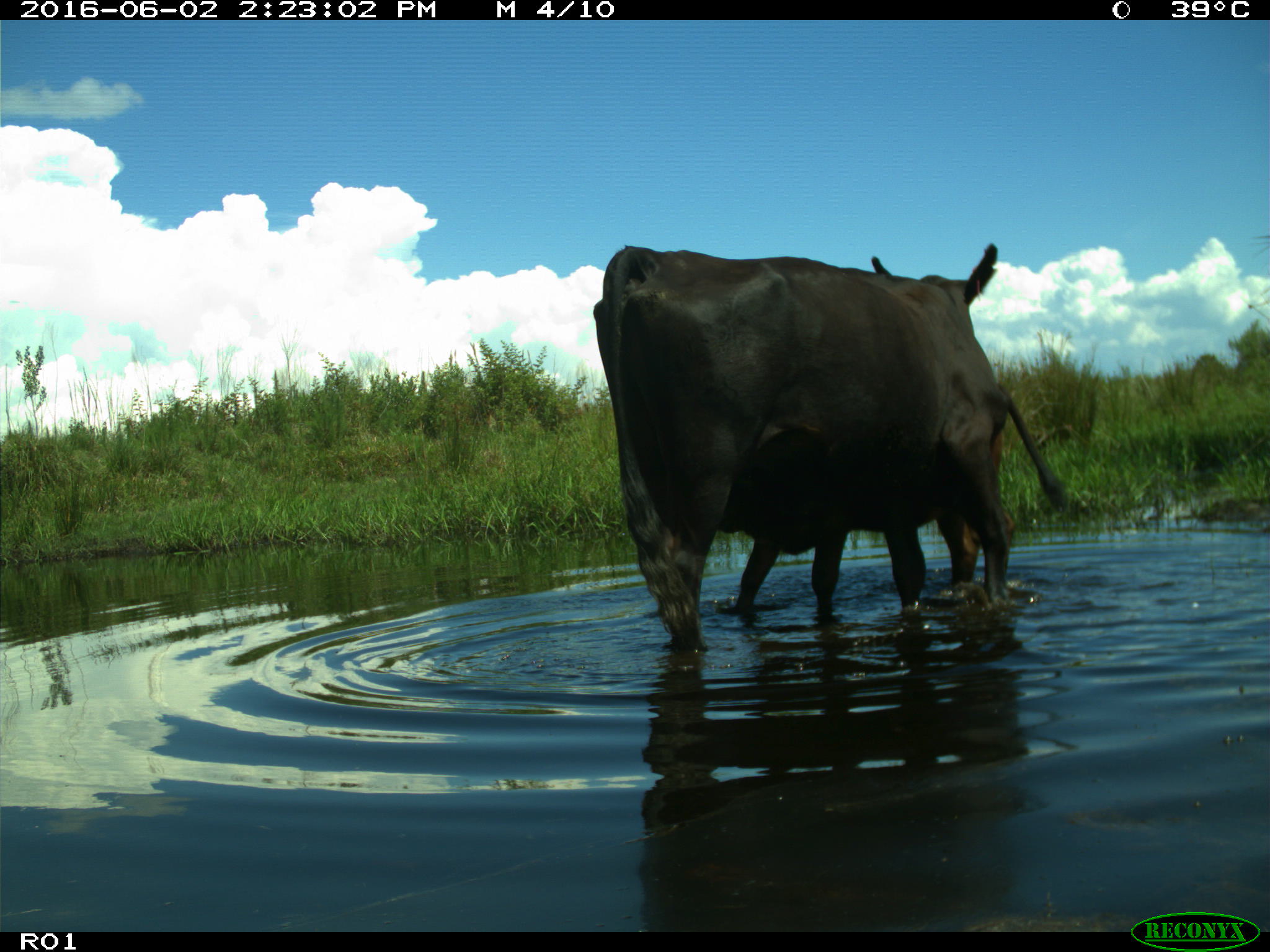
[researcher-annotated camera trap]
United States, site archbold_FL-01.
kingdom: Animalia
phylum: Chordata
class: Mammalia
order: Artiodactyla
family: Bovidae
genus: Bos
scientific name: Bos taurus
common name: domestic cow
Bos taurus (domestic cow).